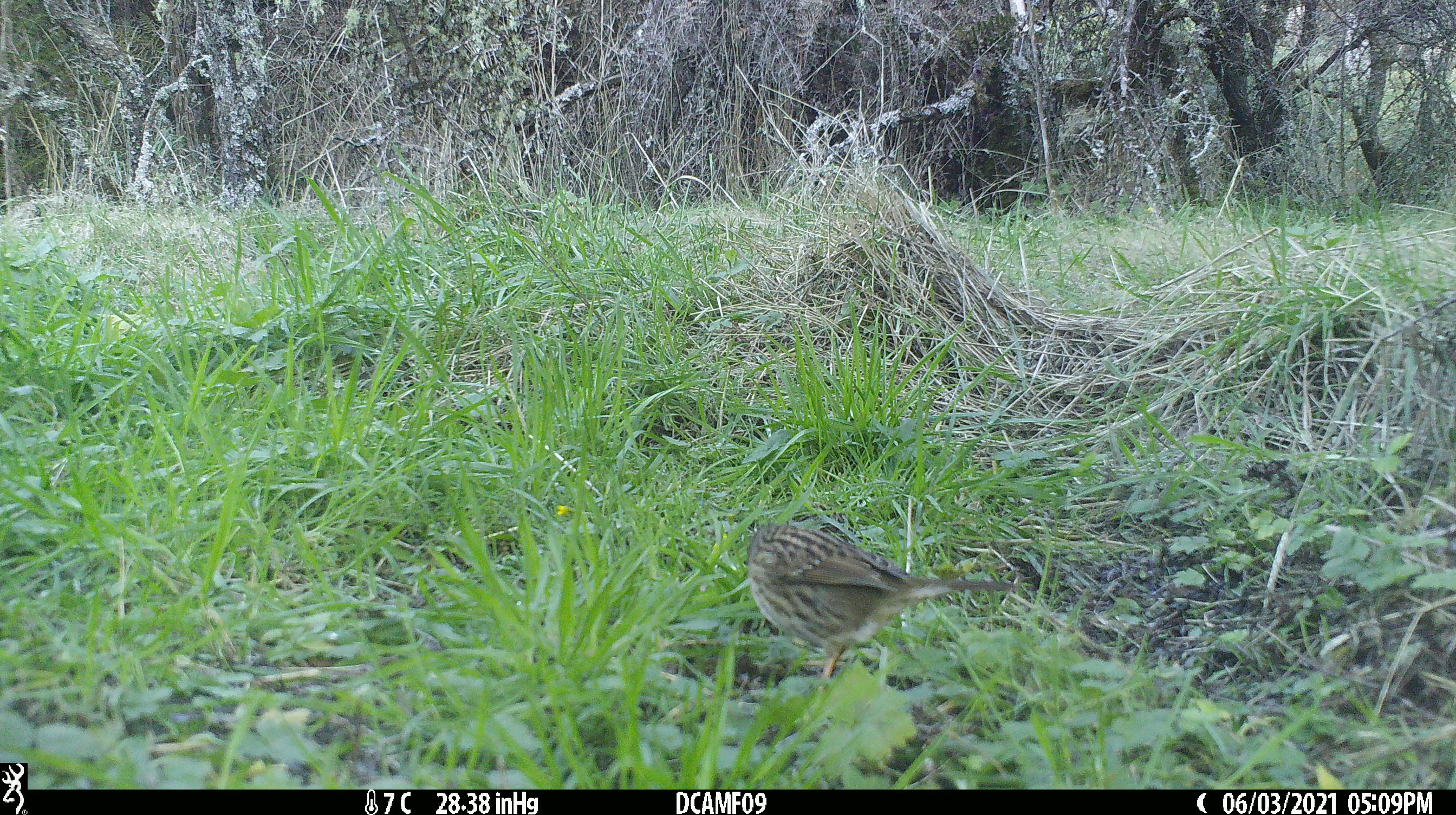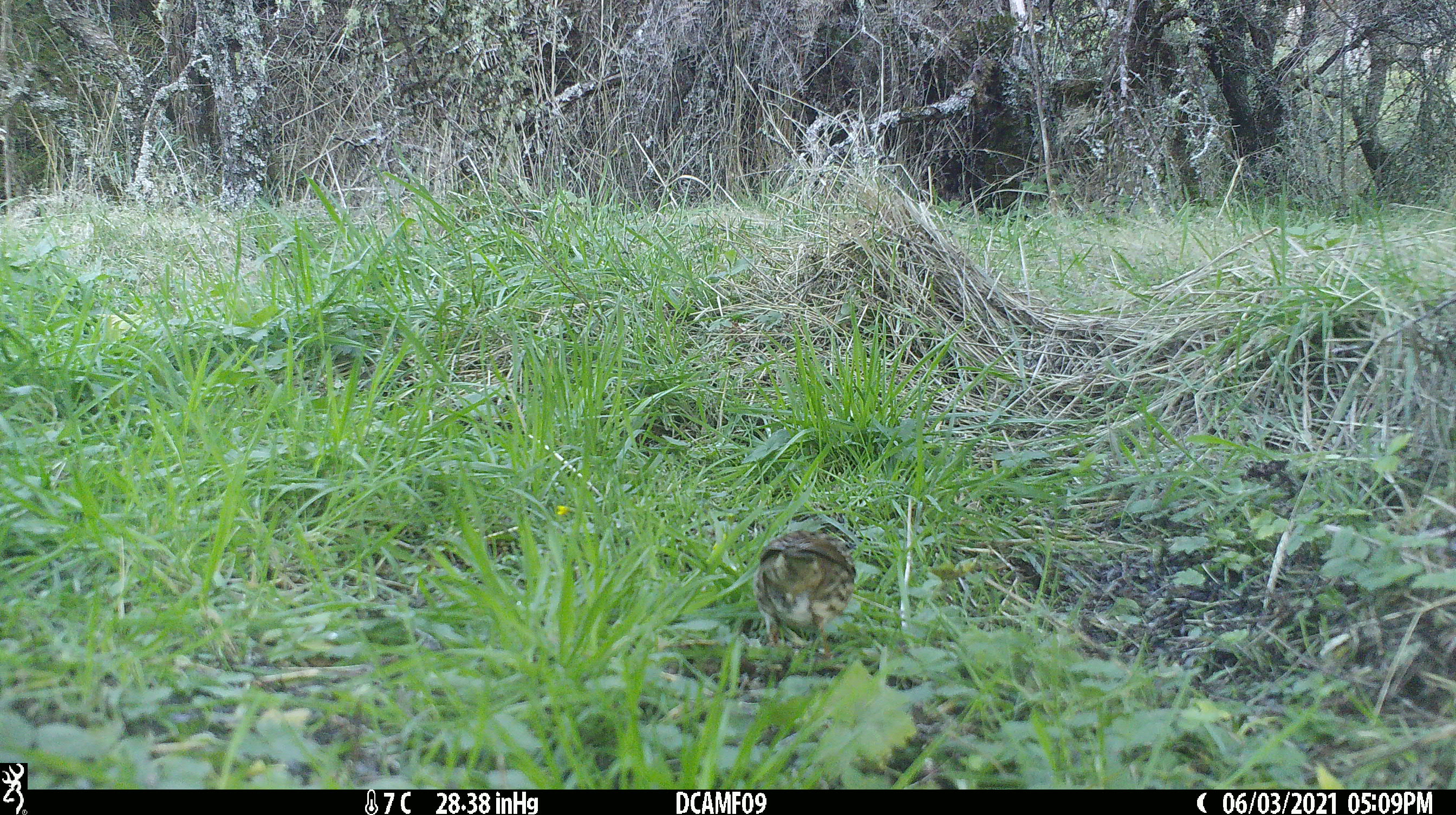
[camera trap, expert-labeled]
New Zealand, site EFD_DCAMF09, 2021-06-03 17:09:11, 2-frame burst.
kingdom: Animalia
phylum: Chordata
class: Aves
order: Passeriformes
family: Prunellidae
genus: Prunella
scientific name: Prunella modularis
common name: dunnock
Dunnock (Prunella modularis).